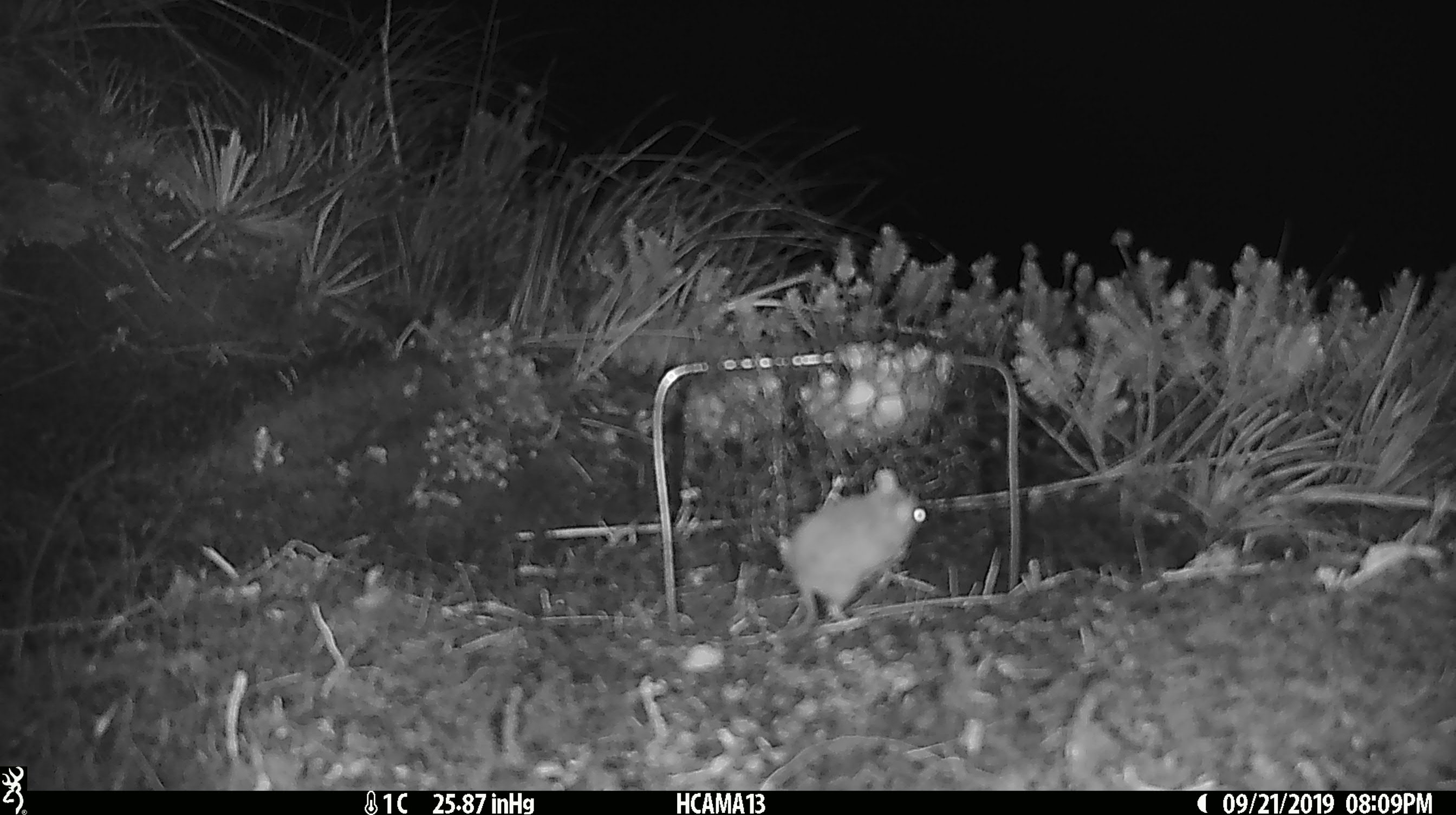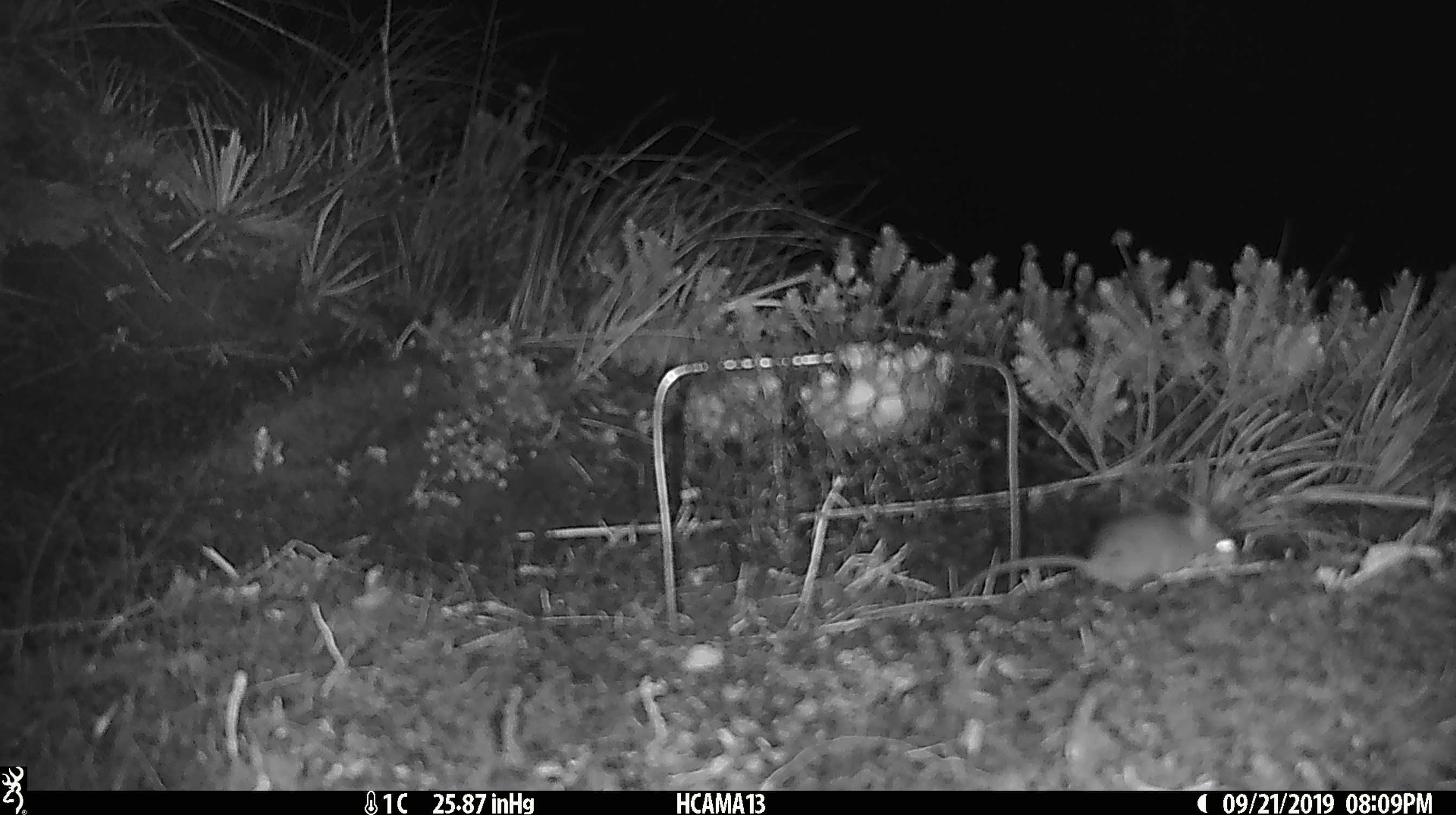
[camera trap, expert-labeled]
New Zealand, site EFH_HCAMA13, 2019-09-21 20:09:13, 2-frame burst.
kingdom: Animalia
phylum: Chordata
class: Mammalia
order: Rodentia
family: Muridae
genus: Mus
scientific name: Mus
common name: mouse